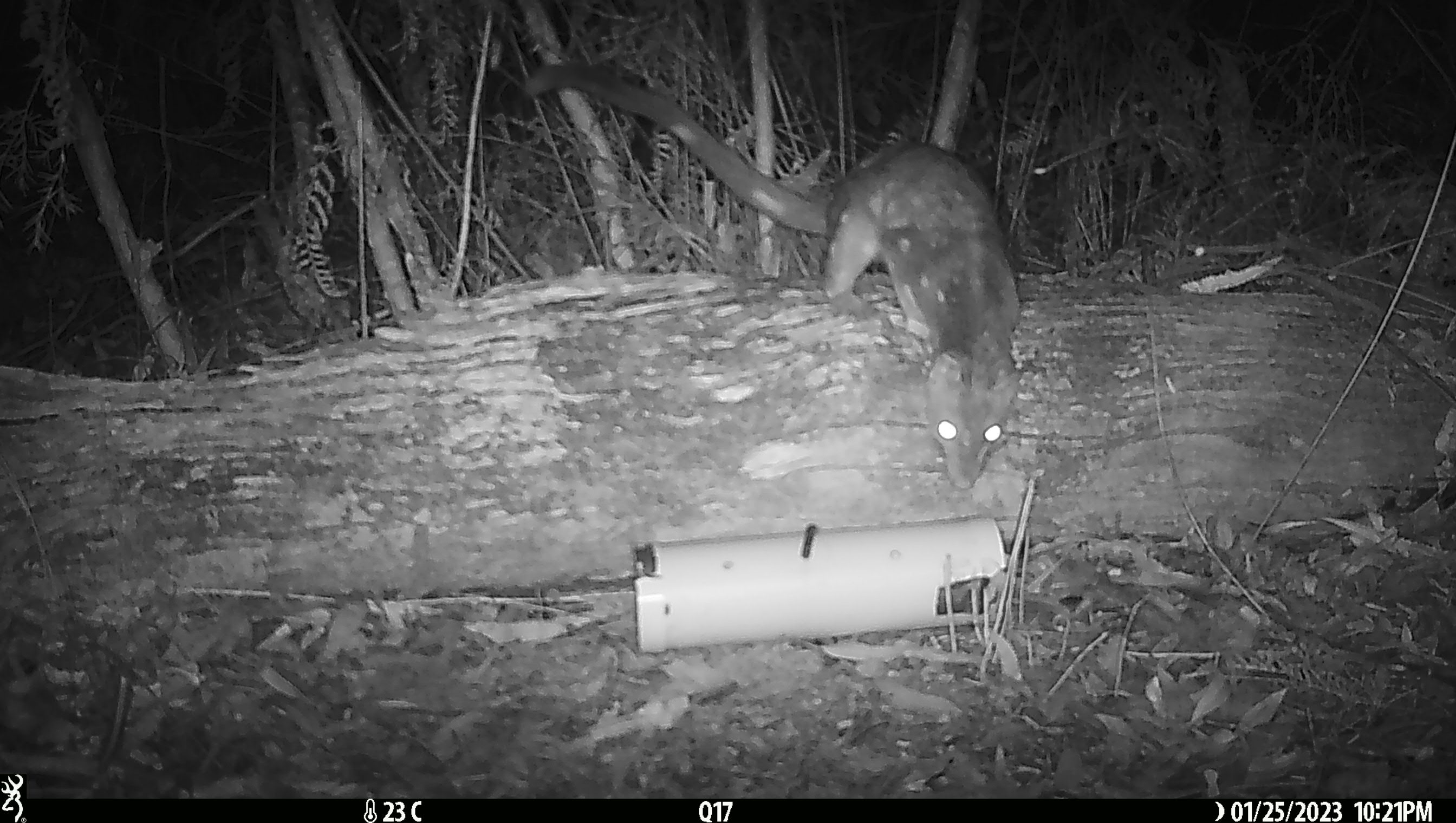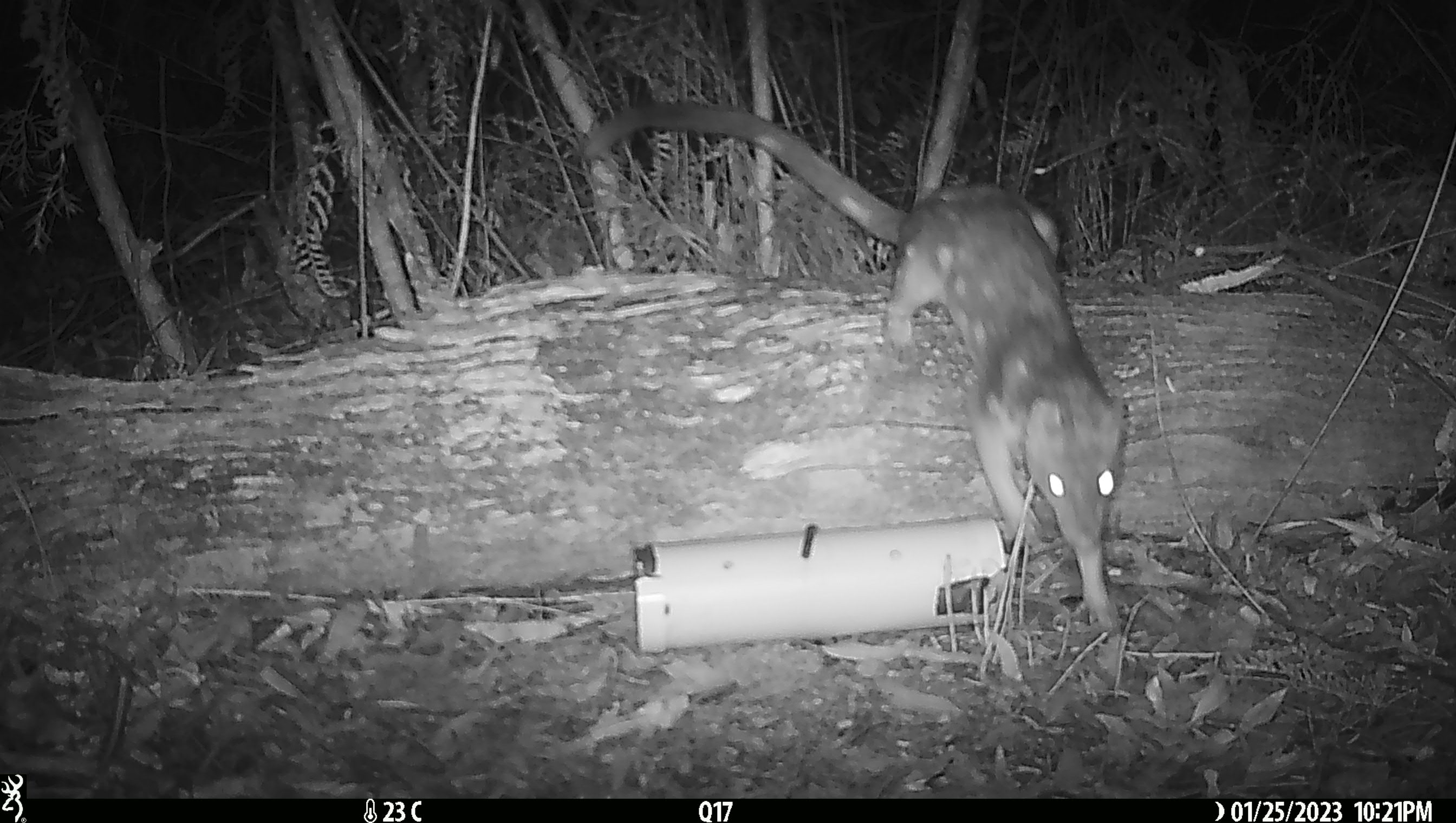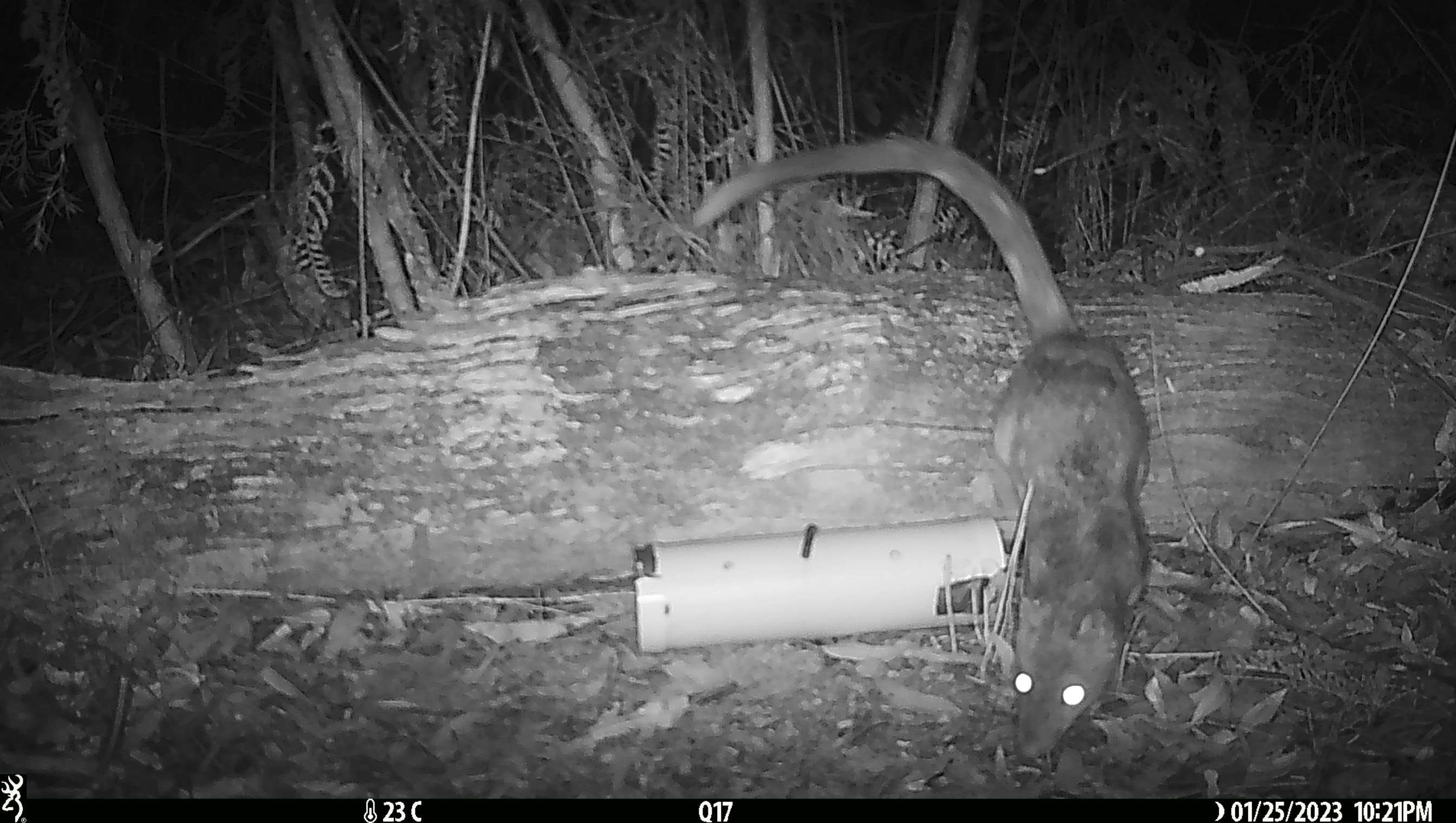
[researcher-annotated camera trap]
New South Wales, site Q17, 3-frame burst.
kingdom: Animalia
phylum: Chordata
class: Mammalia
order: Dasyuromorphia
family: Dasyuridae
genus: Dasyurus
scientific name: Dasyurus maculatus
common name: spotted-tailed quoll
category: quoll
Quoll (spotted-tailed quoll) (Dasyurus maculatus).